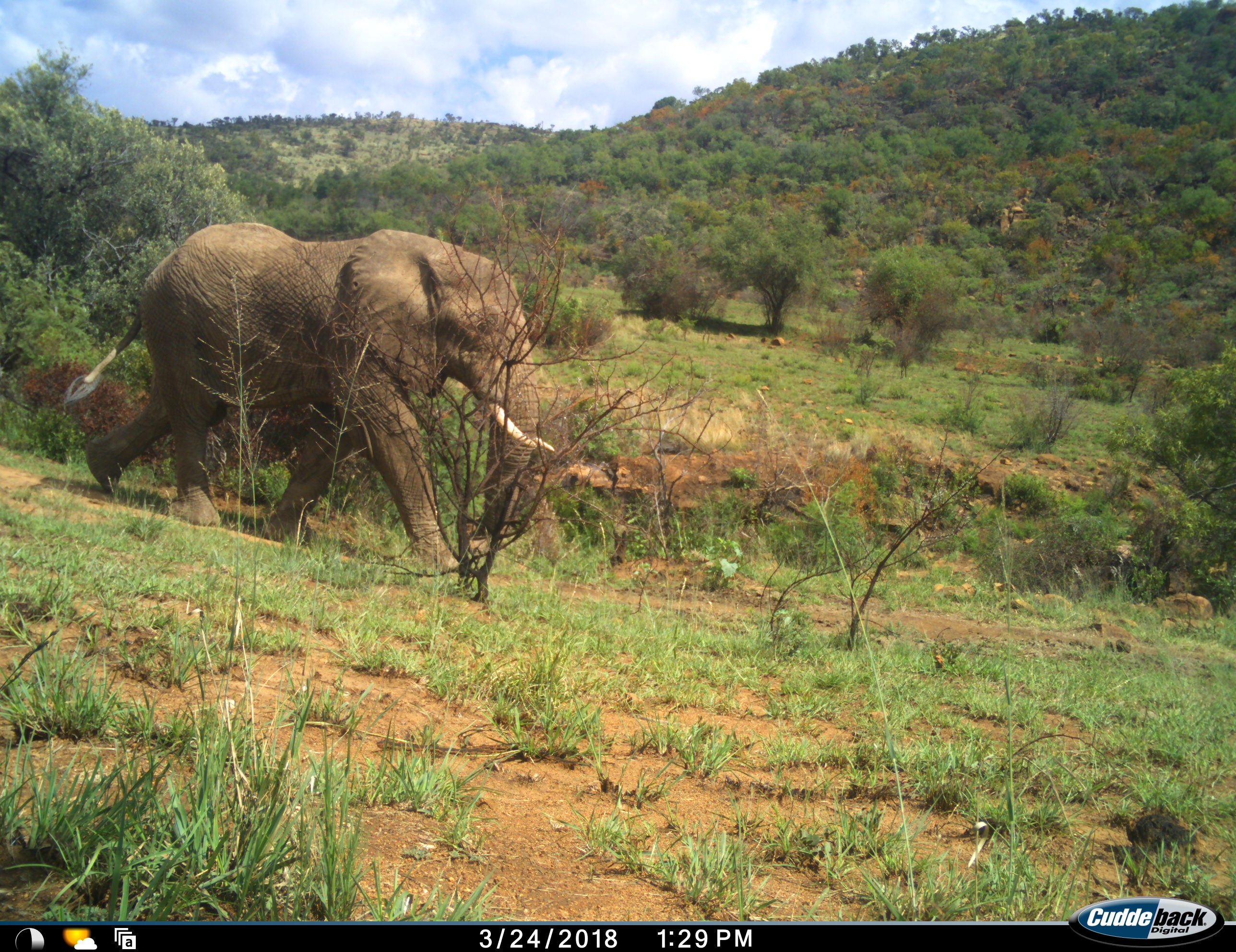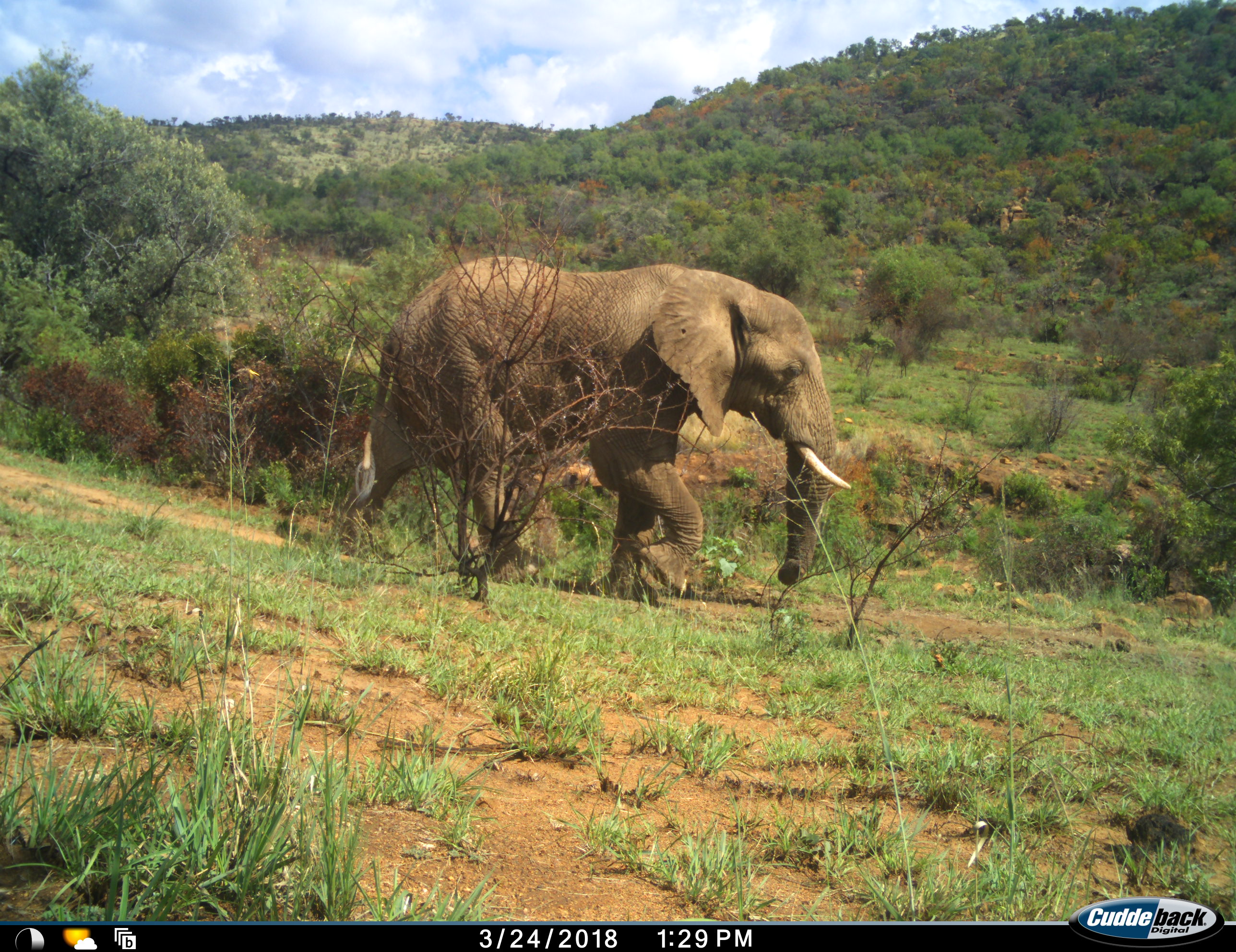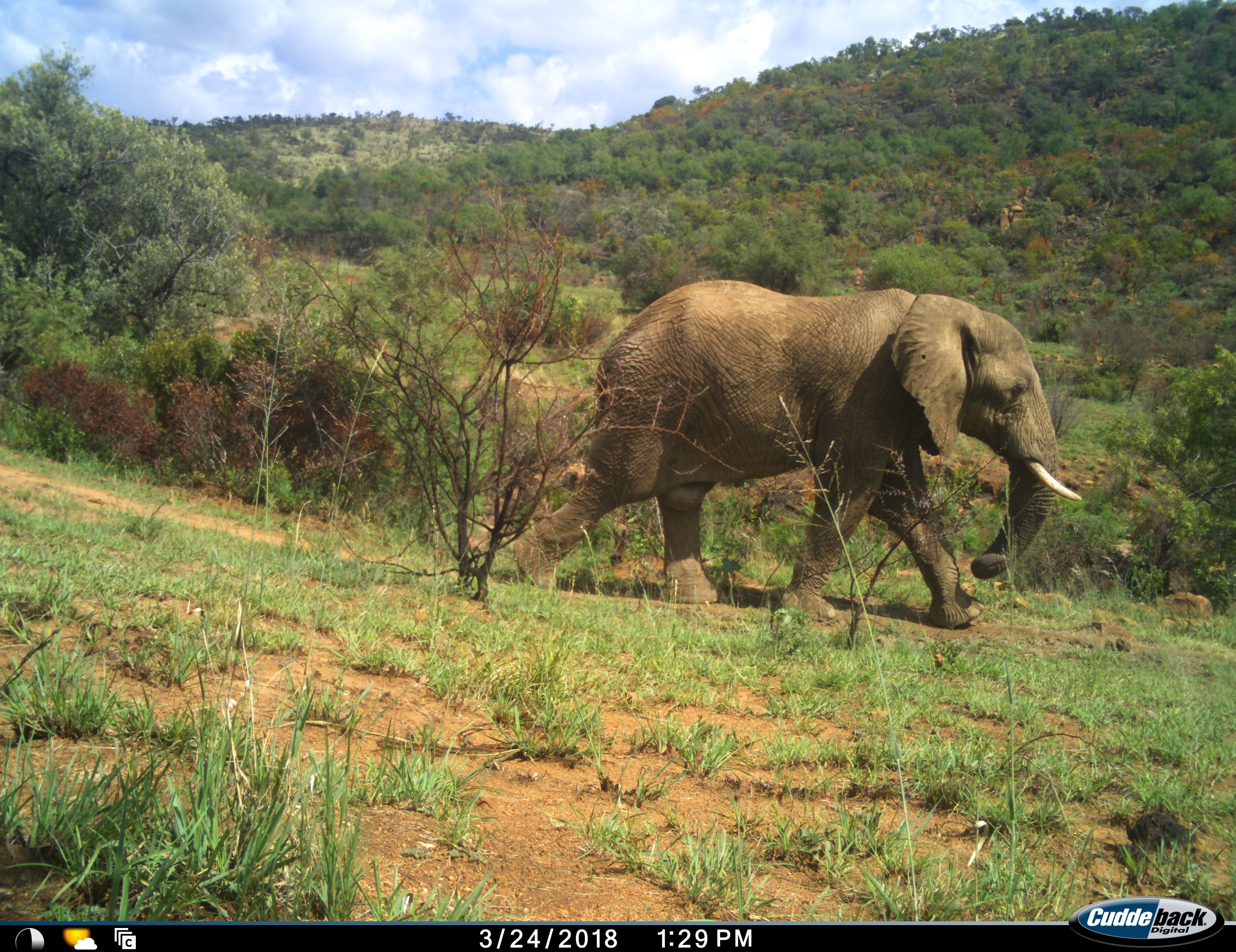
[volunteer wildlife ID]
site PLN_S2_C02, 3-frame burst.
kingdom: Animalia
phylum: Chordata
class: Mammalia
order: Proboscidea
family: Elephantidae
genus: Loxodonta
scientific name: Loxodonta africana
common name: african bush elephant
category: elephant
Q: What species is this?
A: Elephant (african bush elephant) (Loxodonta africana).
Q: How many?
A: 1.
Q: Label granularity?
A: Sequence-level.